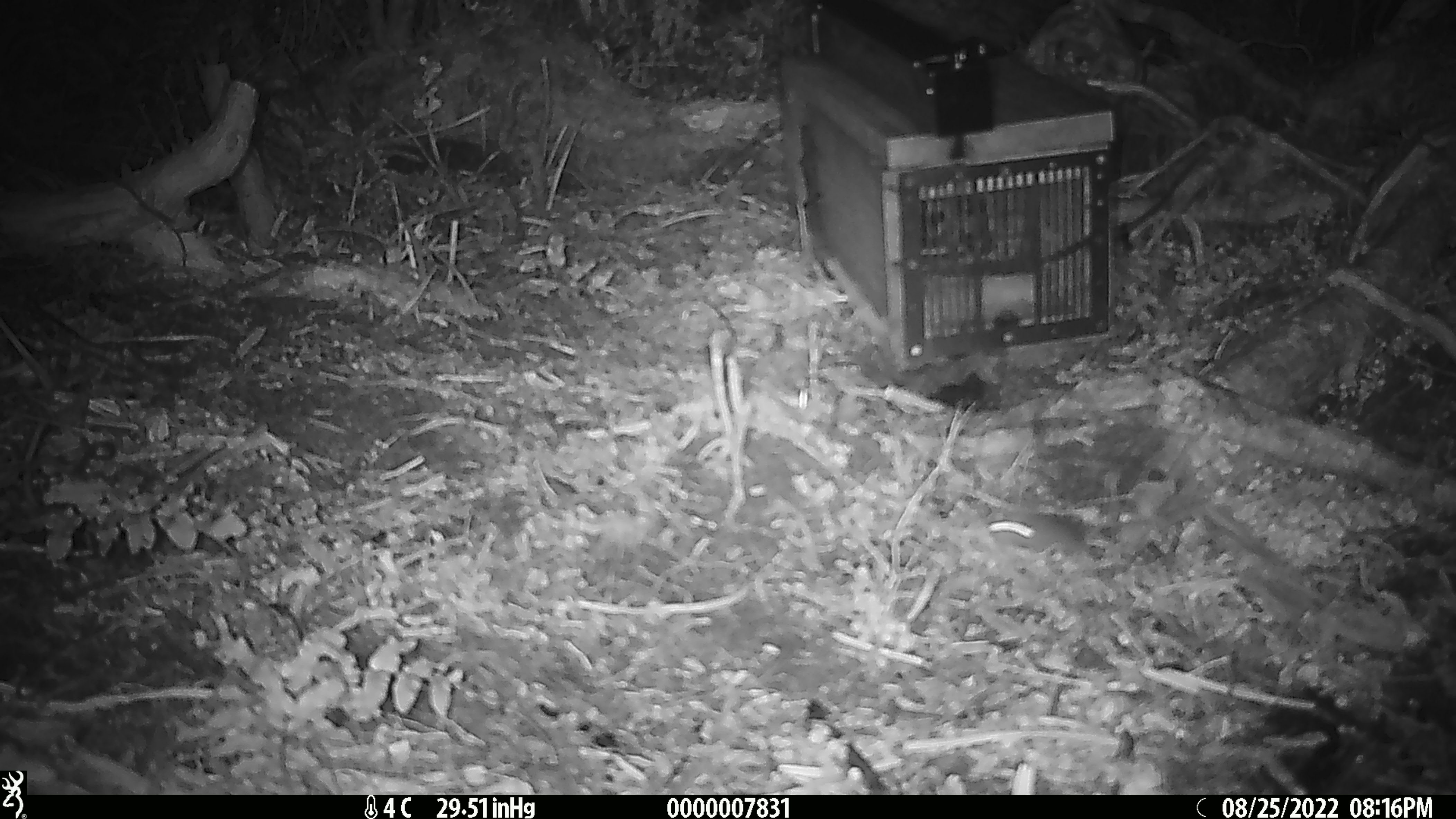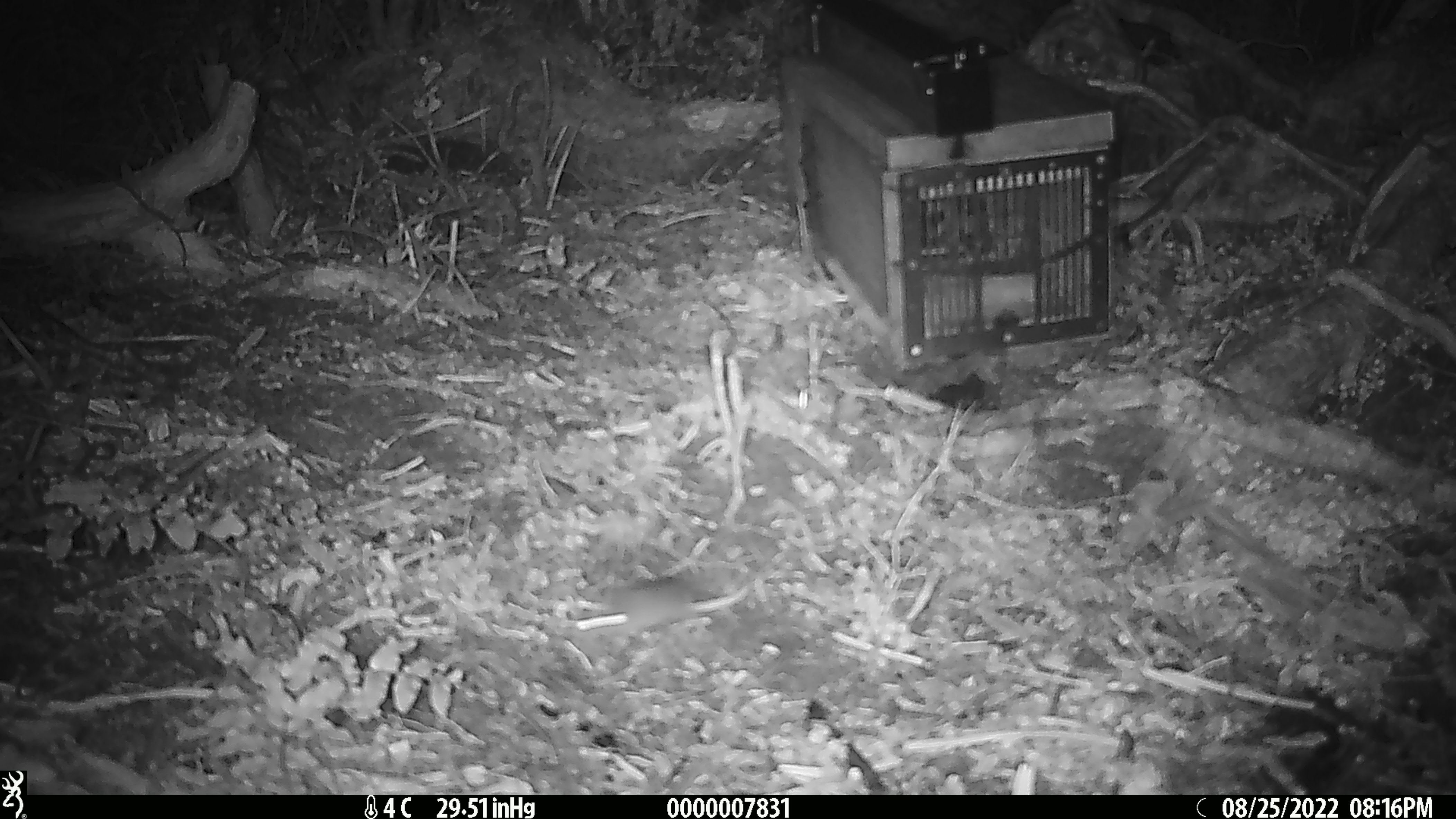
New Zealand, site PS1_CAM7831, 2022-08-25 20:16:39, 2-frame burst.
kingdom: Animalia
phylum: Chordata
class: Mammalia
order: Rodentia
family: Muridae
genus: Mus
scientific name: Mus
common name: mouse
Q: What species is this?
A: Mouse (Mus).